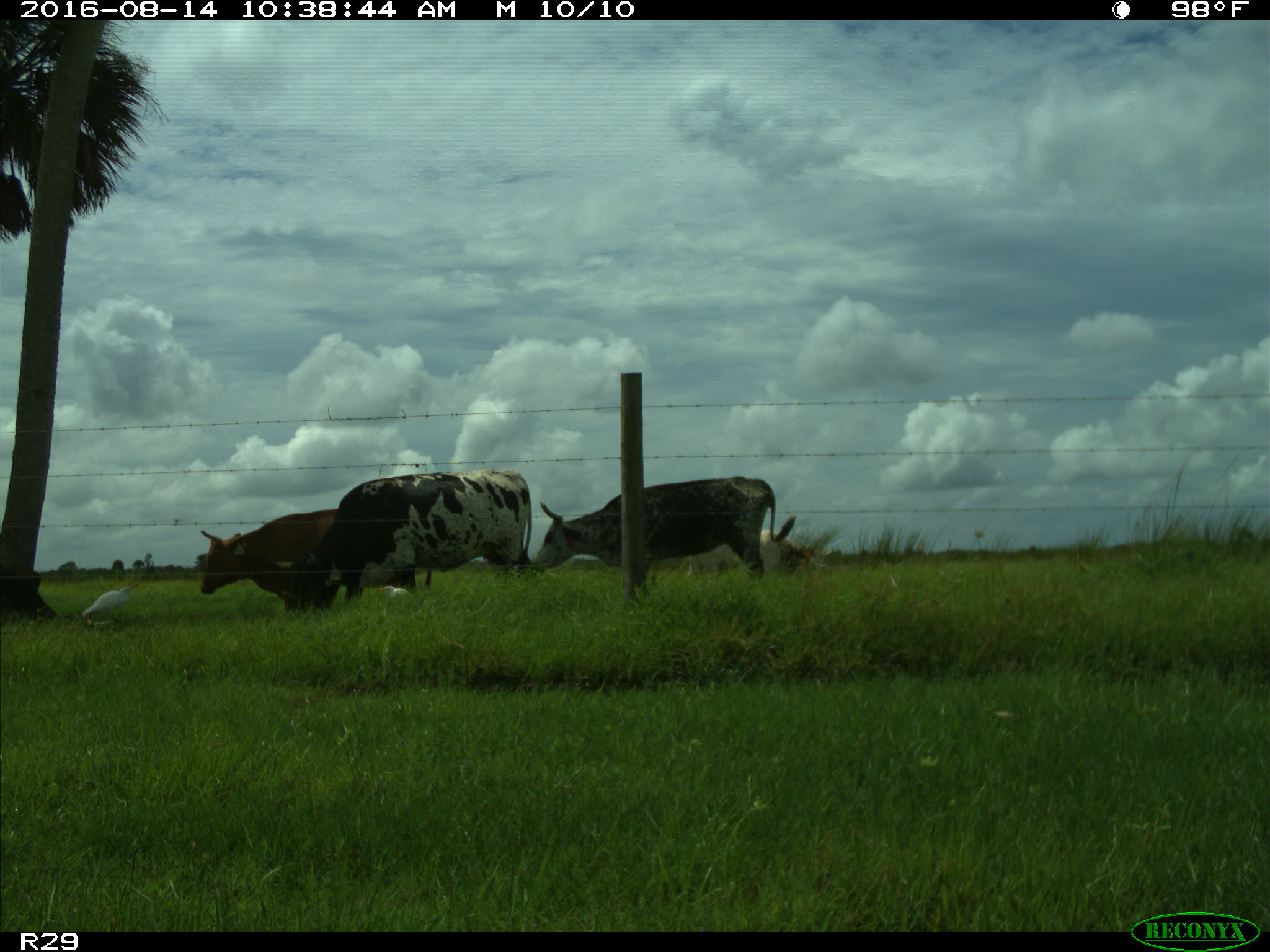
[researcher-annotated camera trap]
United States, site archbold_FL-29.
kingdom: Animalia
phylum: Chordata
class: Mammalia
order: Artiodactyla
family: Bovidae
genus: Bos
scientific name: Bos taurus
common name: domestic cow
Bos taurus (domestic cow).